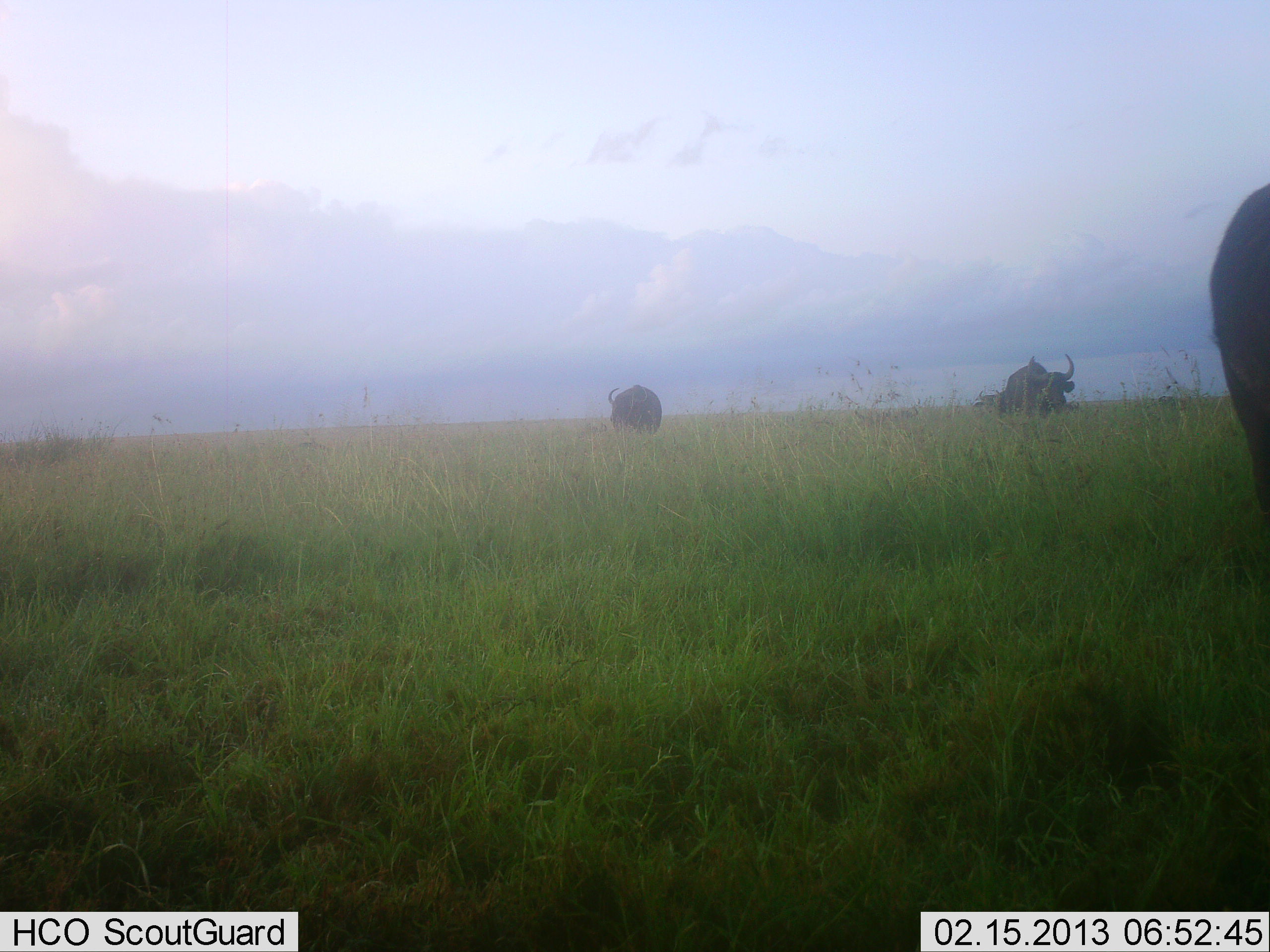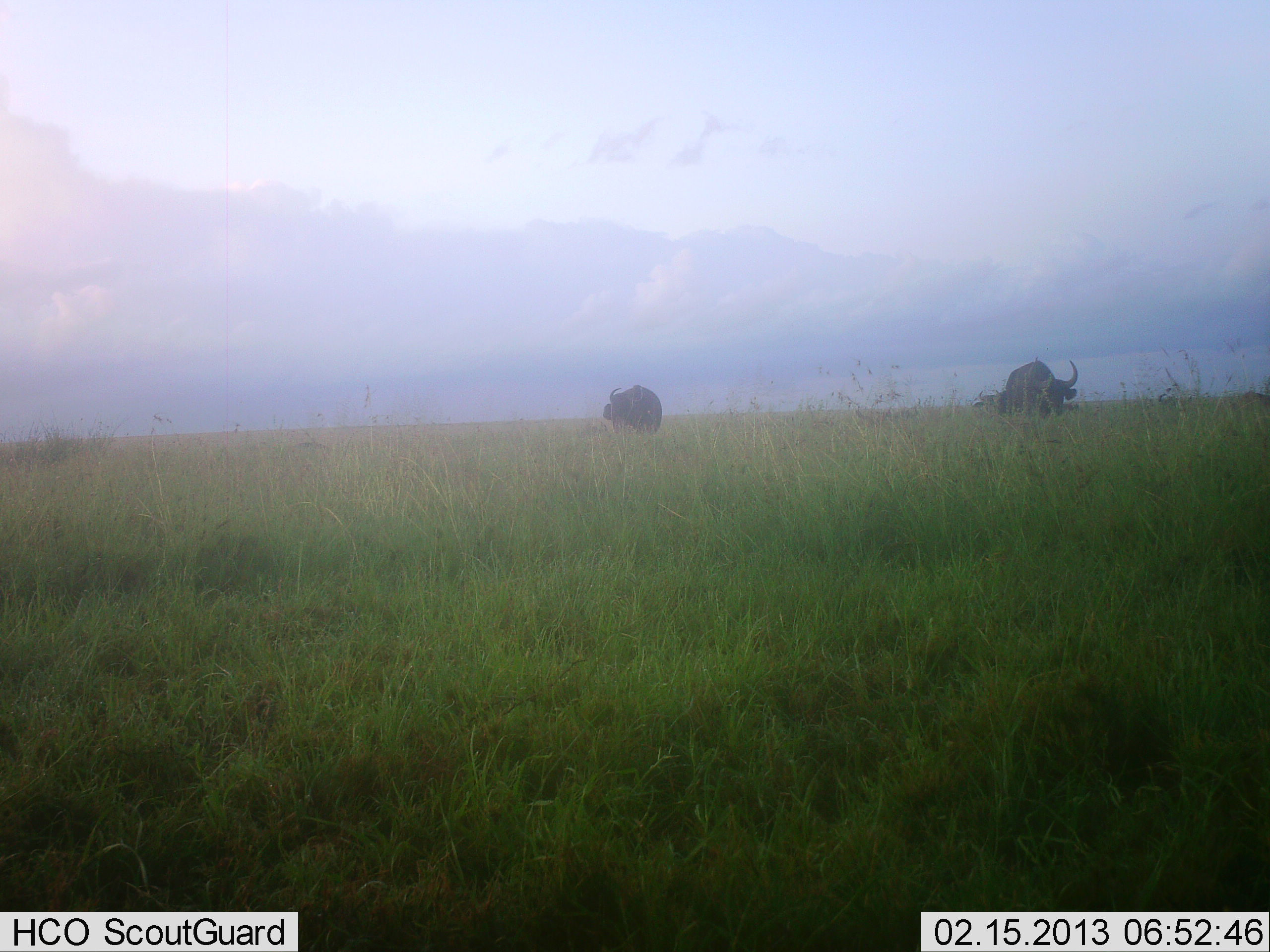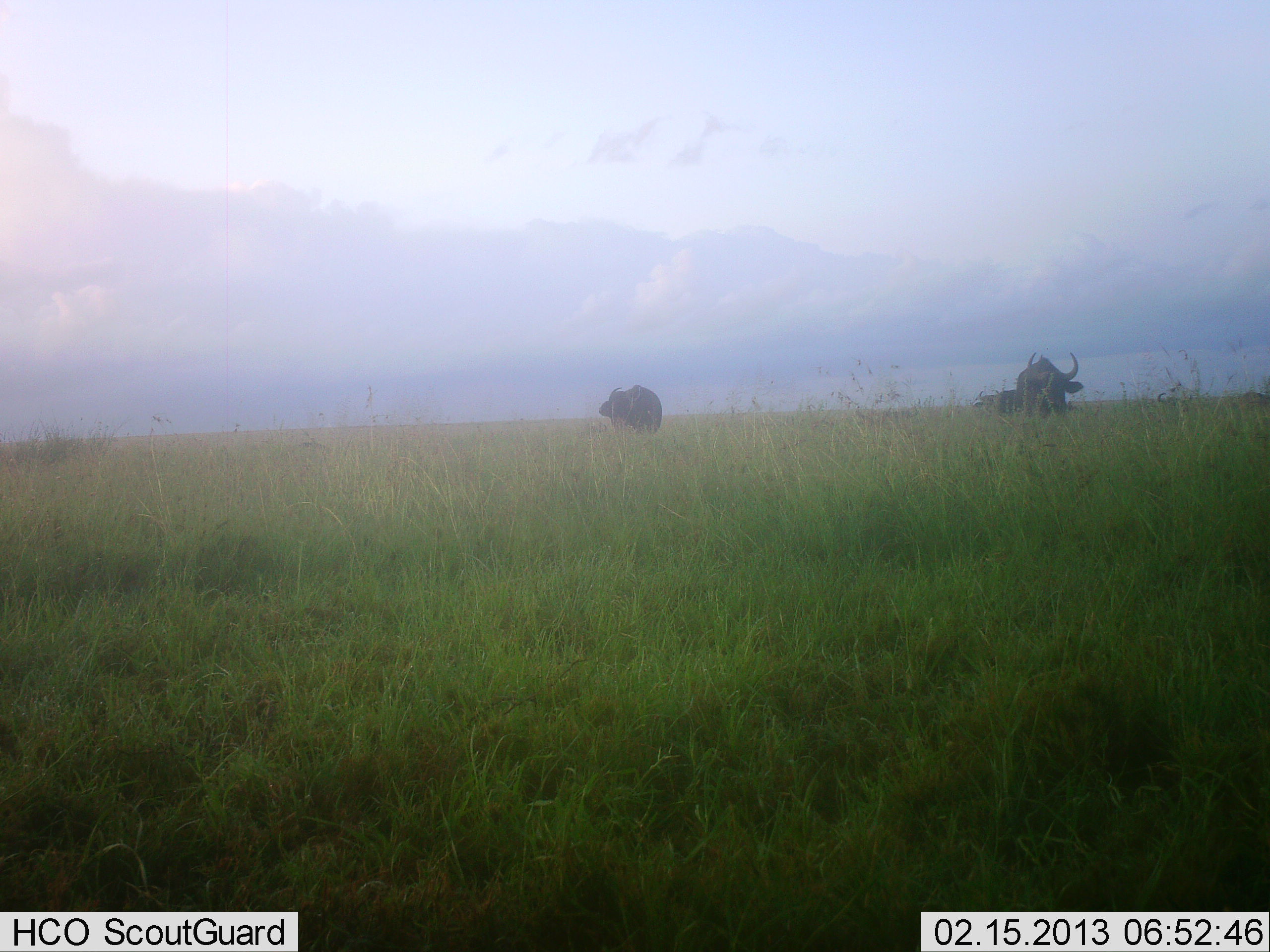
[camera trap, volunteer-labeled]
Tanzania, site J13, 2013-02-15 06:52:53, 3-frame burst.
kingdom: Animalia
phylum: Chordata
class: Mammalia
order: Artiodactyla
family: Bovidae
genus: Syncerus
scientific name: Syncerus caffer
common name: cape buffalo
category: buffalo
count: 3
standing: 65%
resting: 0%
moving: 50%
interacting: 0%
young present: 5%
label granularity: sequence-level